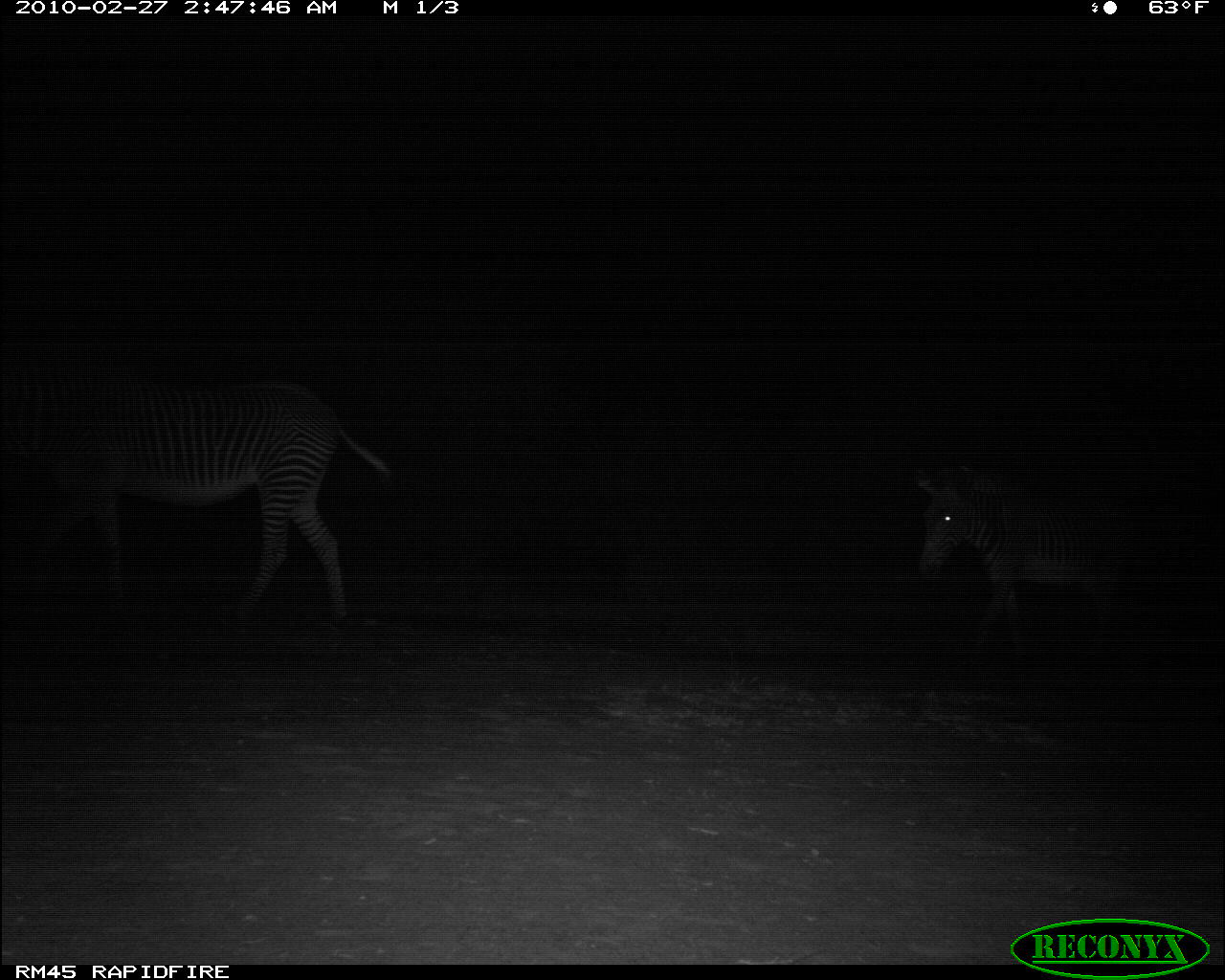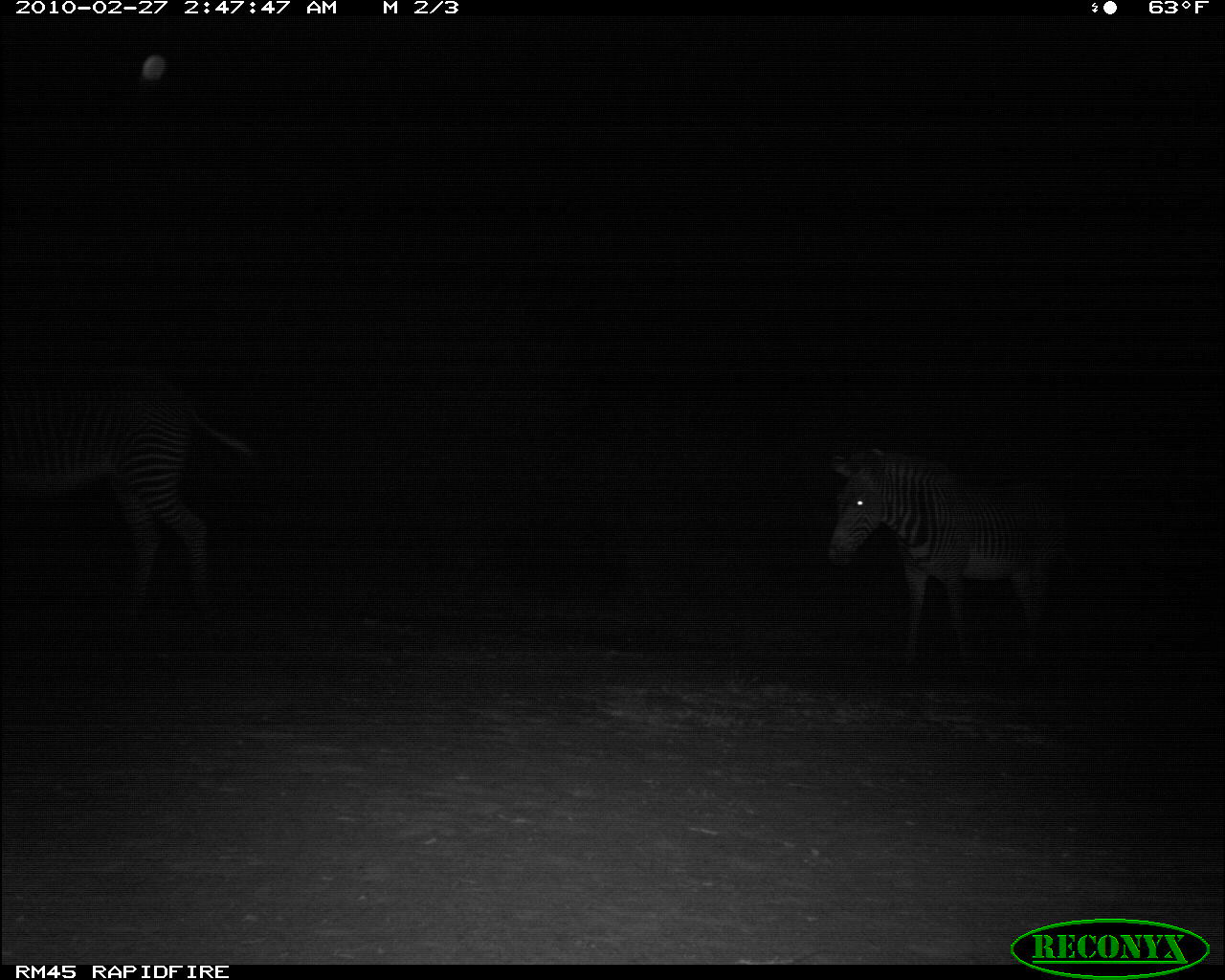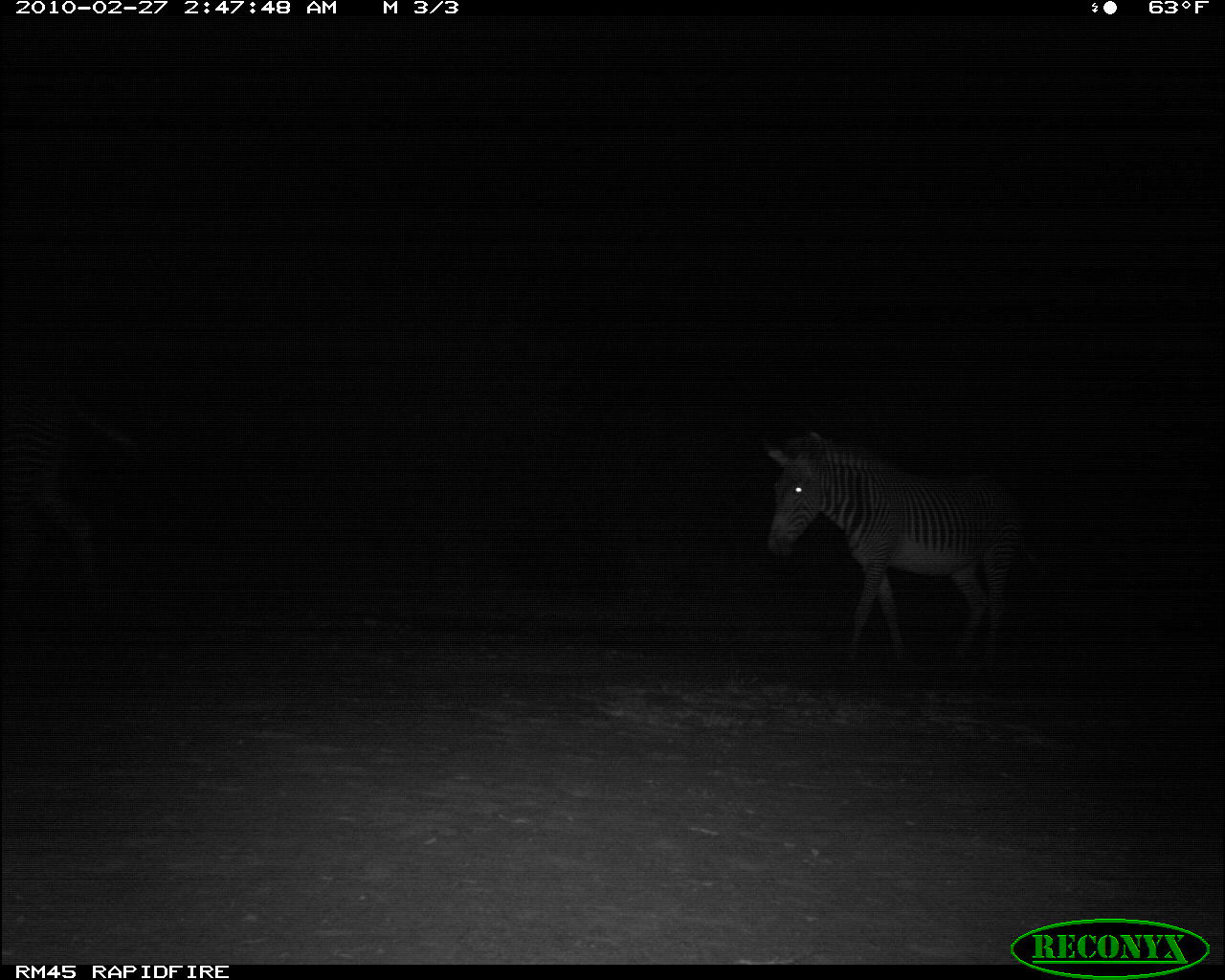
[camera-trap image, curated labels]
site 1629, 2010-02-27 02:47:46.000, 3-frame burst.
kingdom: Animalia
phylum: Chordata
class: Mammalia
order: Perissodactyla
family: Equidae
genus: Equus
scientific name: Equus grevyi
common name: grévy's zebra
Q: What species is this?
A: Equus grevyi (grévy's zebra).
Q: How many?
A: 2.